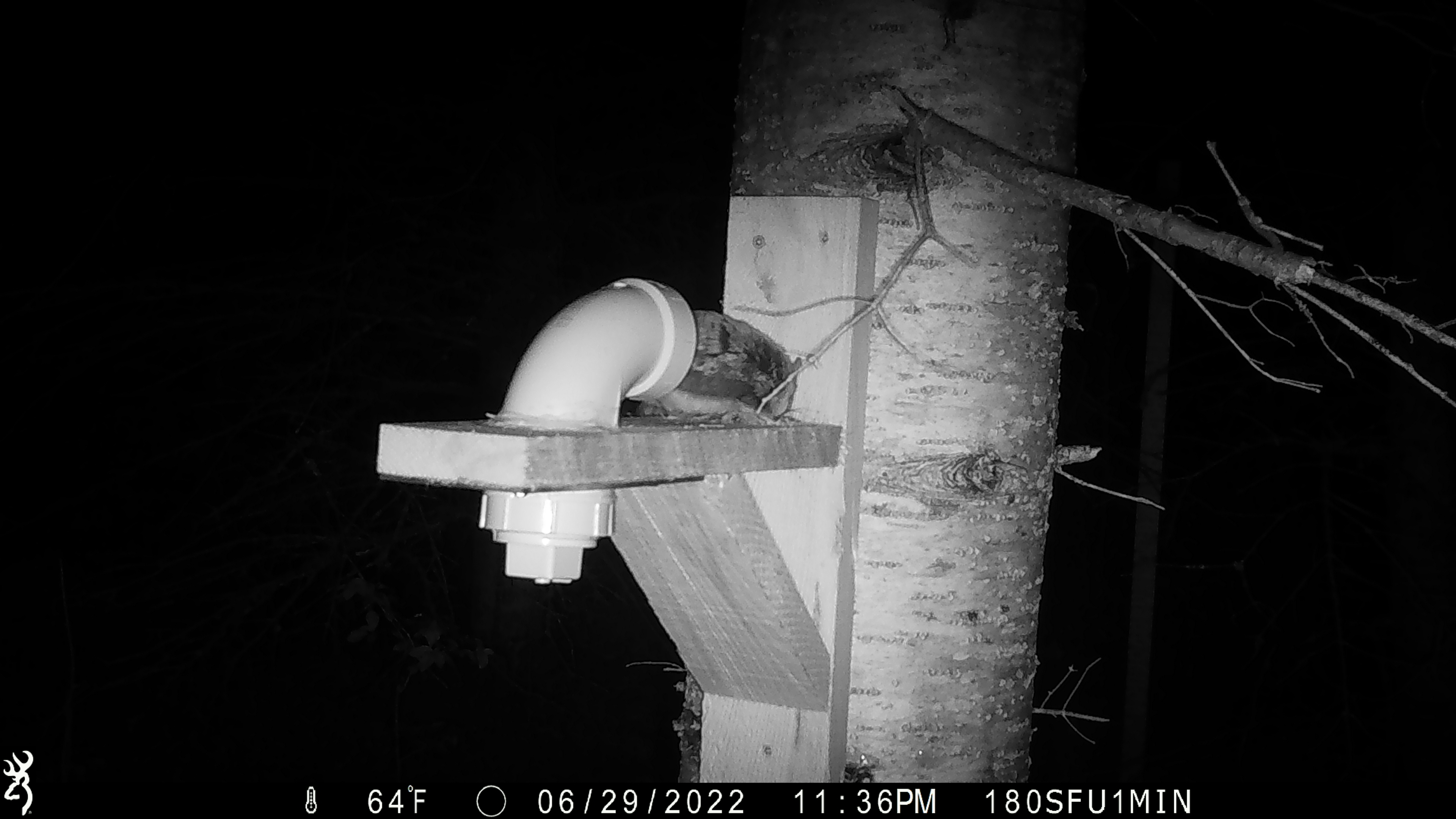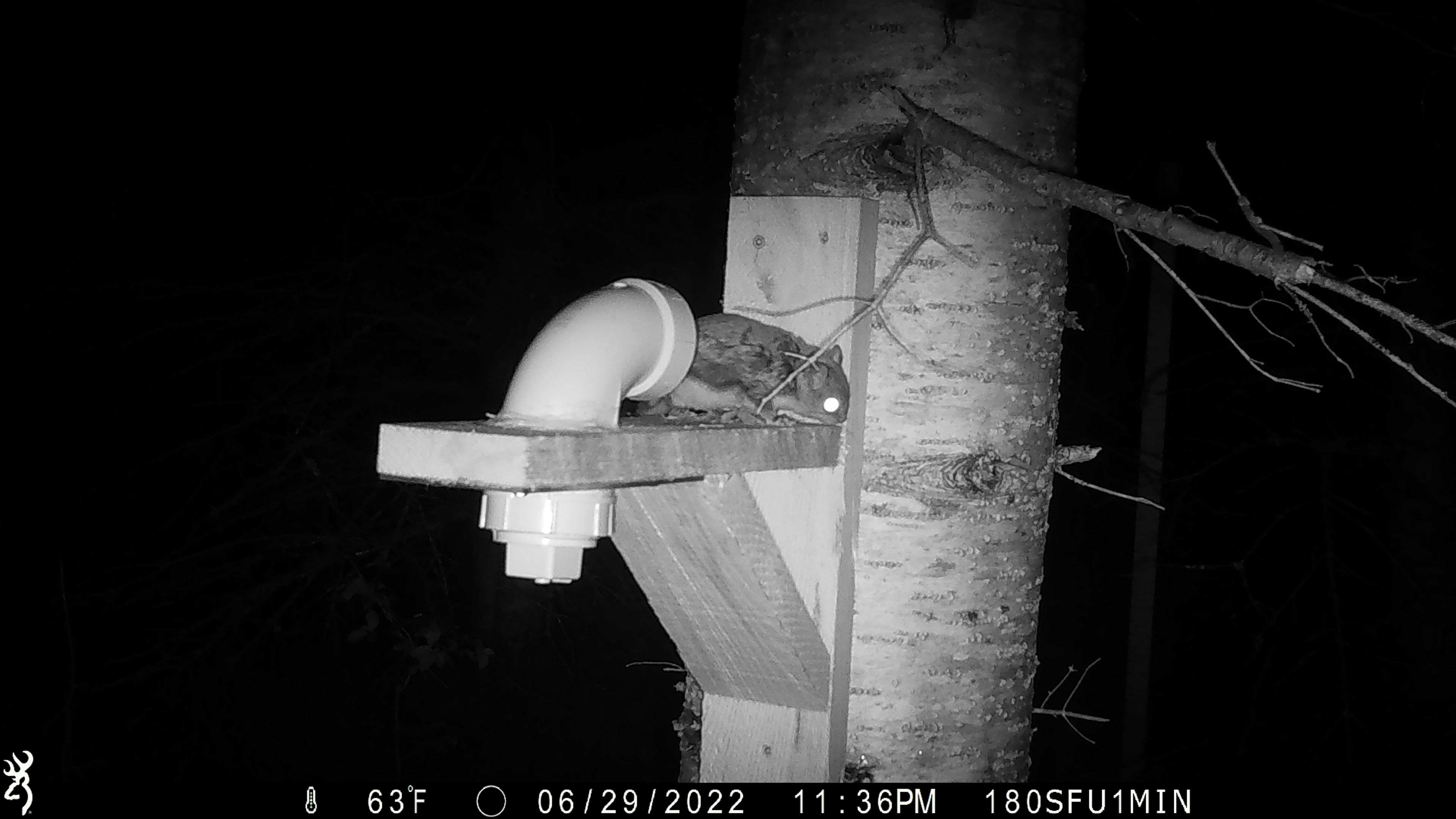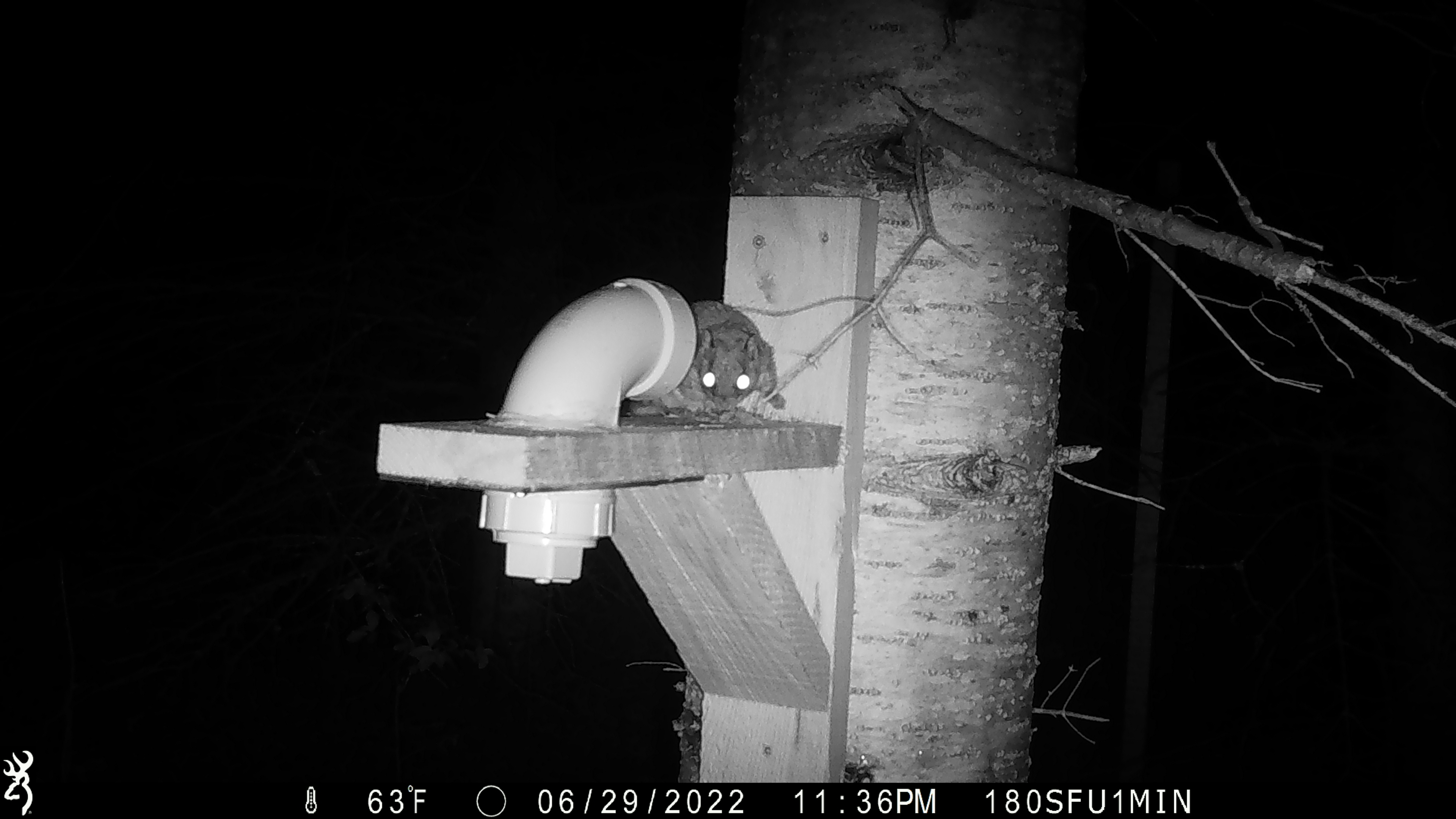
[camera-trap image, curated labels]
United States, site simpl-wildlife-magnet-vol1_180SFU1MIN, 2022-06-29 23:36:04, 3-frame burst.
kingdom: Animalia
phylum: Chordata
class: Mammalia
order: Rodentia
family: Sciuridae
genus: Glaucomys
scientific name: Glaucomys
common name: flying squirrel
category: flying squirrel sp.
Flying squirrel sp. (flying squirrel) (Glaucomys).